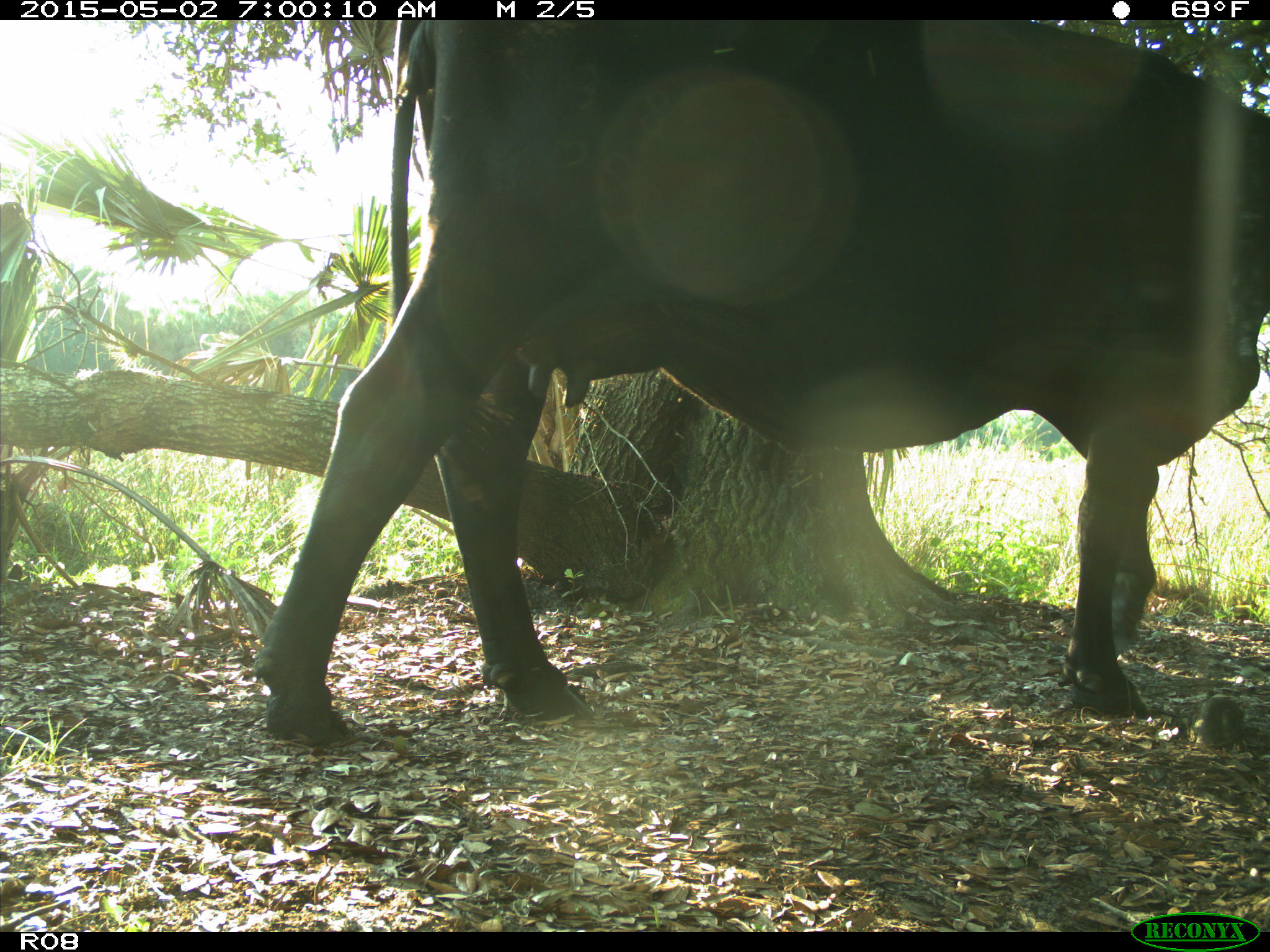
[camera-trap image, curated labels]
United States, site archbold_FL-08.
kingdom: Animalia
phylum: Chordata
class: Mammalia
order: Artiodactyla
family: Bovidae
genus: Bos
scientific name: Bos taurus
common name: domestic cow